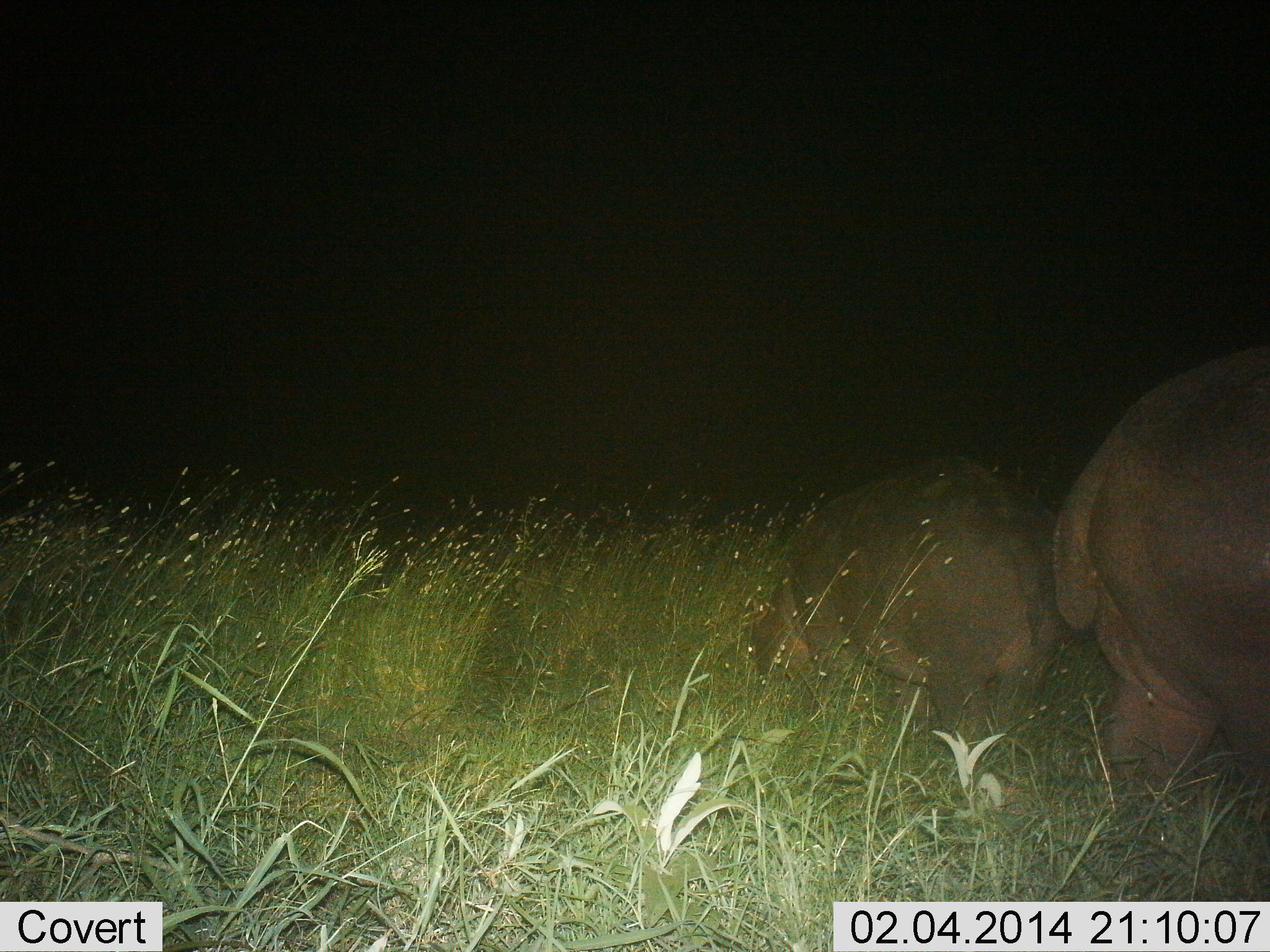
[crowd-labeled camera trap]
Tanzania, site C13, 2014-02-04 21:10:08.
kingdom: Animalia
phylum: Chordata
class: Mammalia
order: Artiodactyla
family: Hippopotamidae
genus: Hippopotamus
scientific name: Hippopotamus amphibius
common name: hippopotamus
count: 2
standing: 40%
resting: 0%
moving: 40%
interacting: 0%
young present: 30%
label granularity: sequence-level